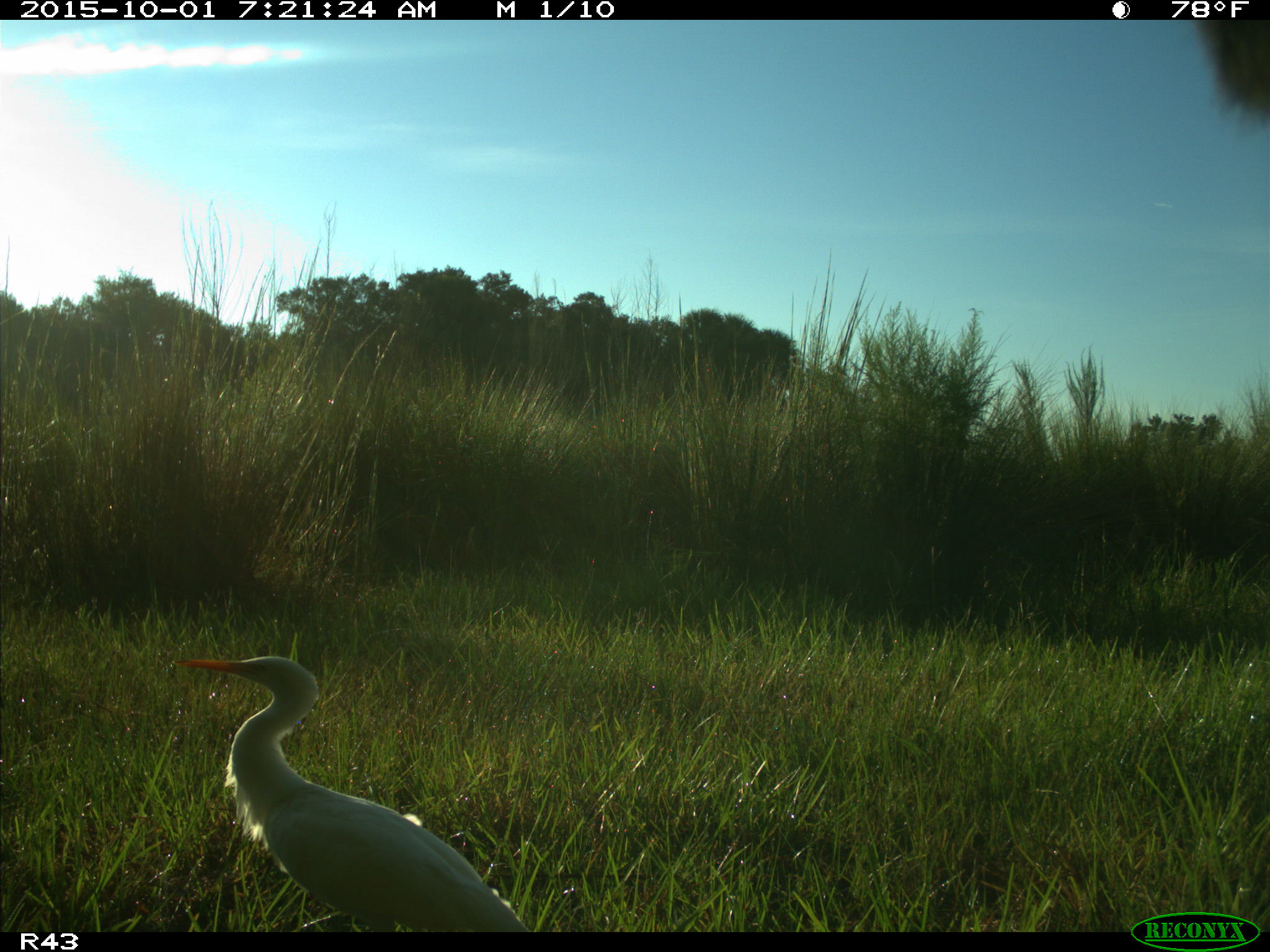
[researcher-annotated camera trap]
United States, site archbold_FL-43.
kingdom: Animalia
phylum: Chordata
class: Mammalia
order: Artiodactyla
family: Bovidae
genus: Bos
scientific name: Bos taurus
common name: domestic cow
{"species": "Bos taurus (domestic cow)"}